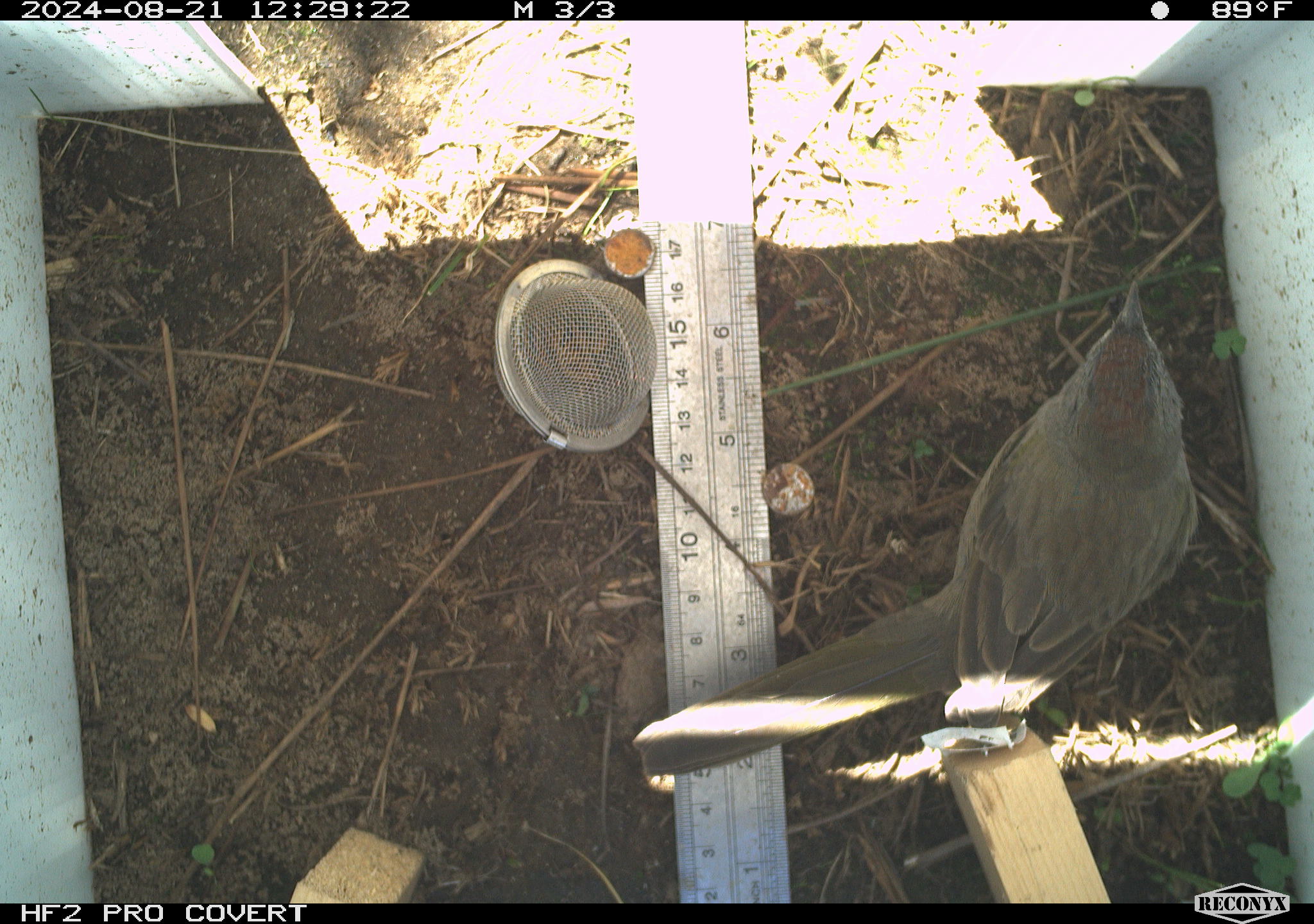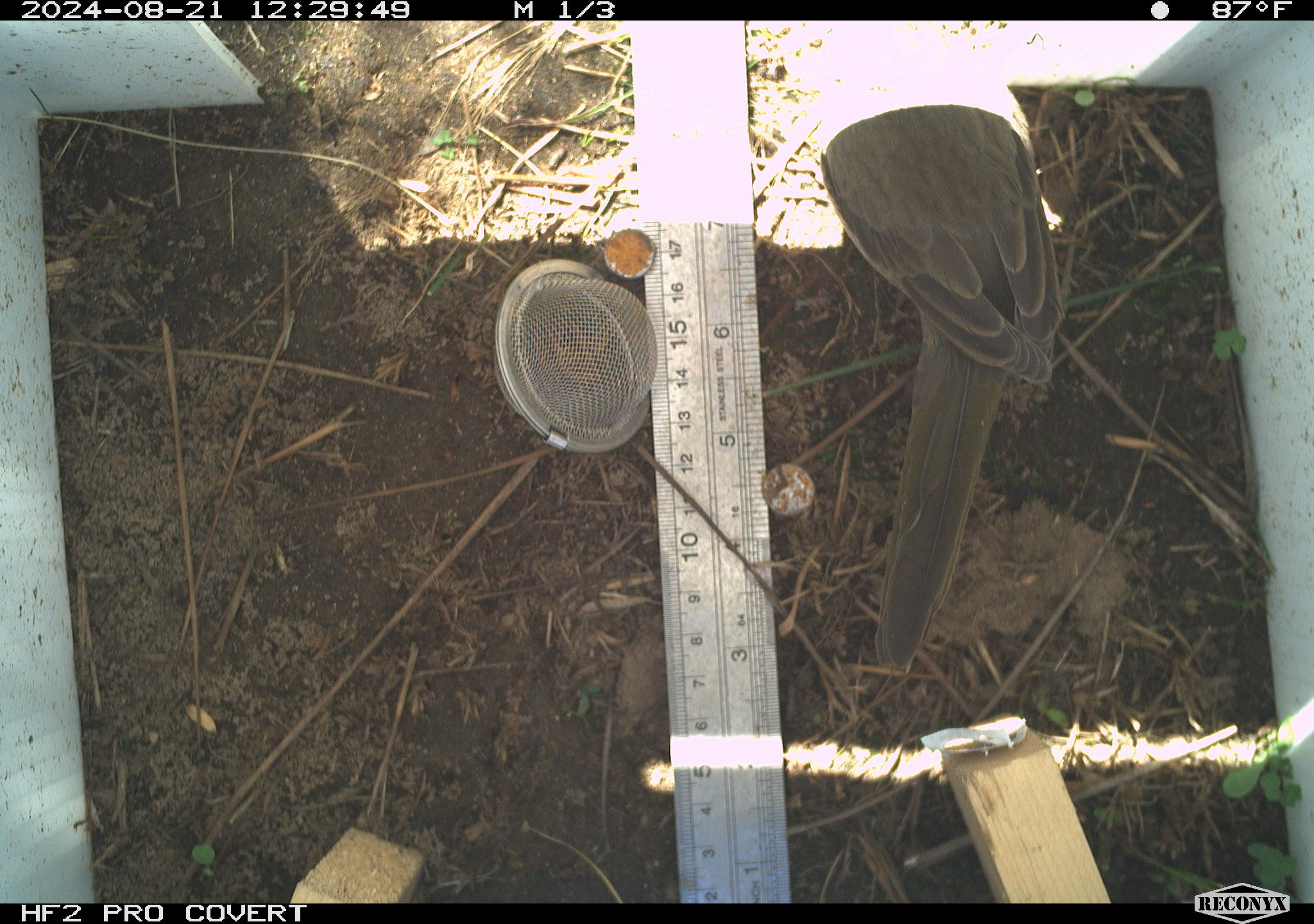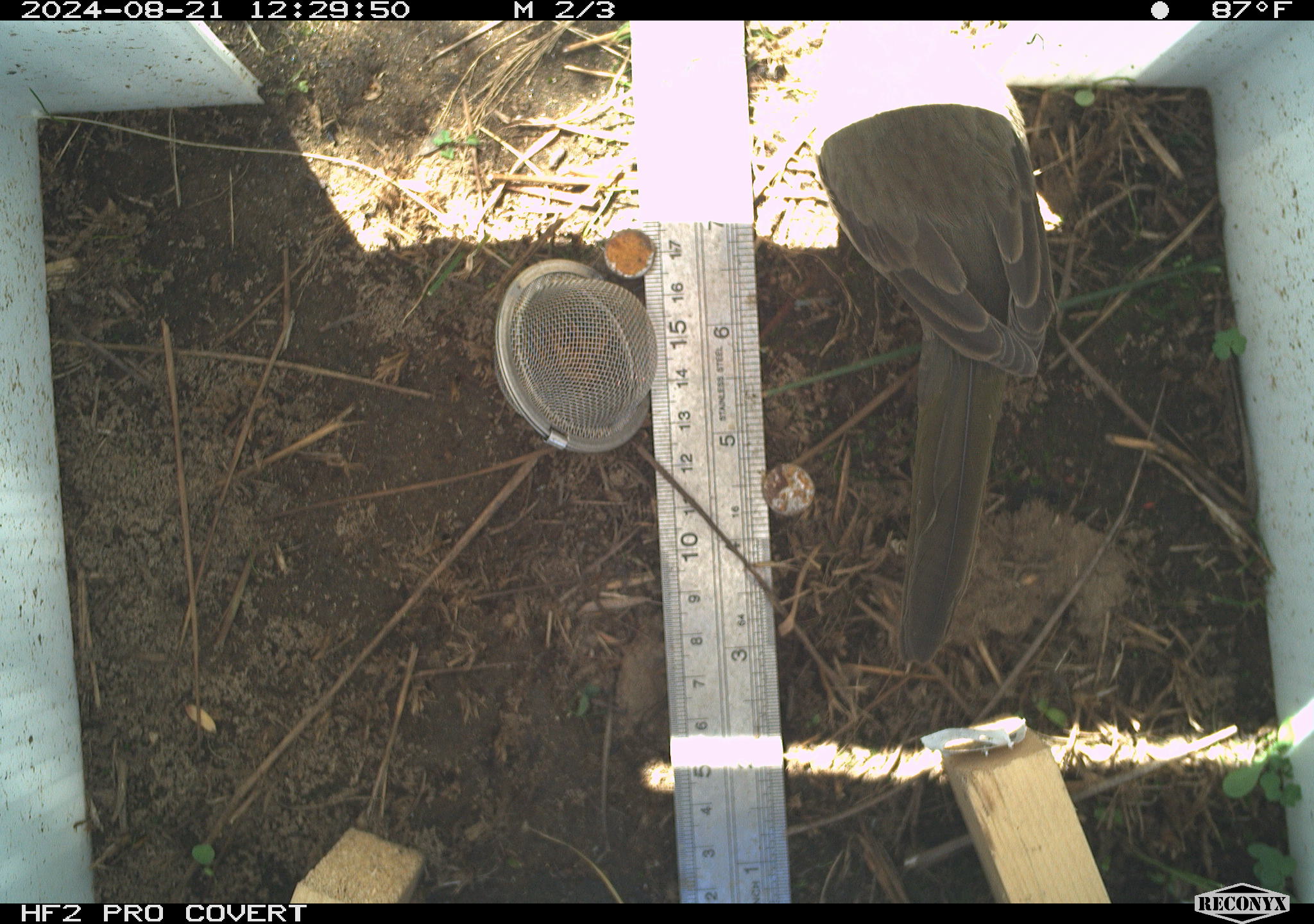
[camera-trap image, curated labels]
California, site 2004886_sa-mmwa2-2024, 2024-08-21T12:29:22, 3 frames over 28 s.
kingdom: Animalia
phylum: Chordata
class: Aves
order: Passeriformes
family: Passerellidae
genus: Pipilo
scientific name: Pipilo chlorurus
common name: green-tailed towhee